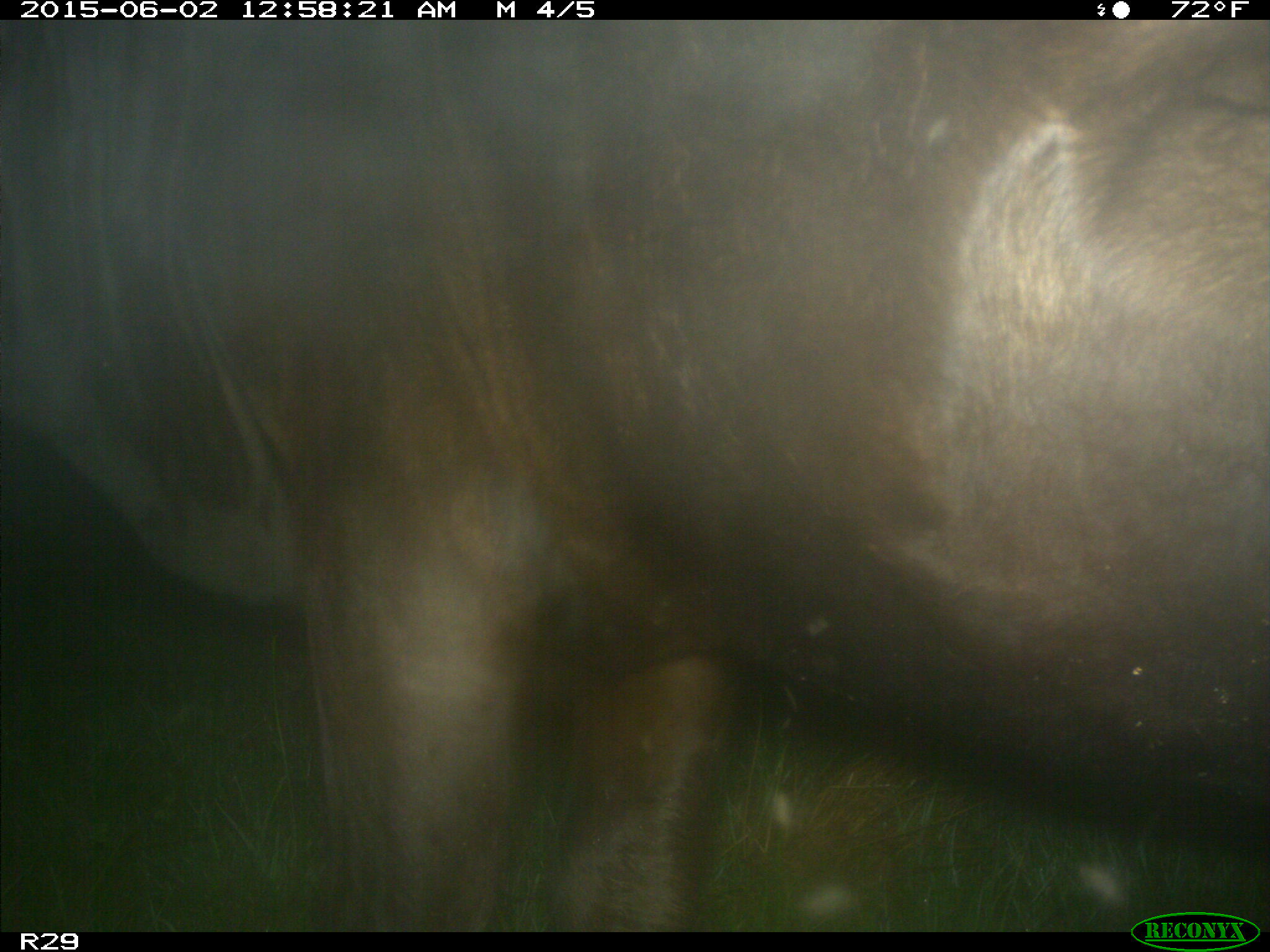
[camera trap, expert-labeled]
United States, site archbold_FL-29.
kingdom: Animalia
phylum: Chordata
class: Mammalia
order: Artiodactyla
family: Bovidae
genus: Bos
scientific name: Bos taurus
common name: domestic cow